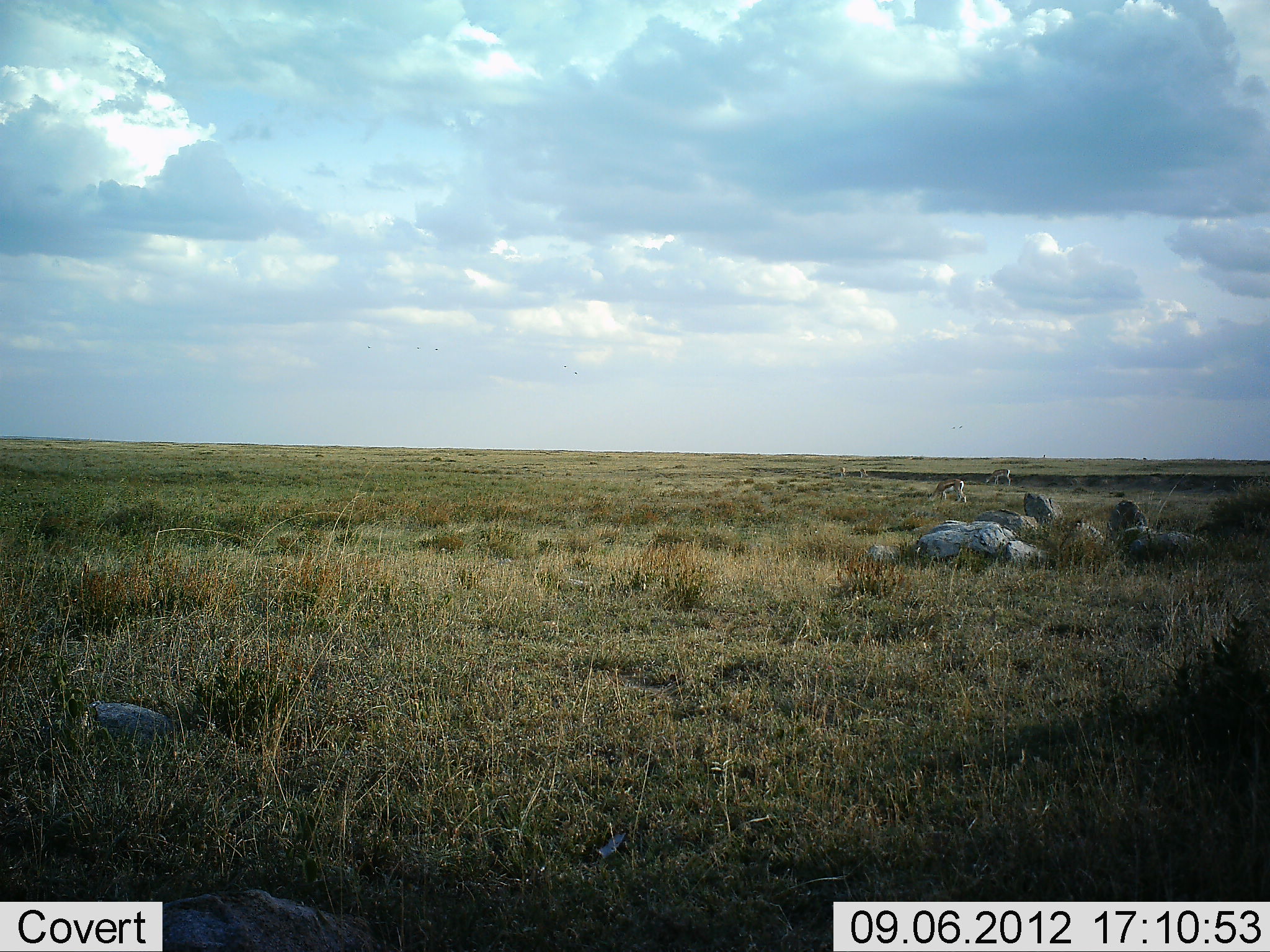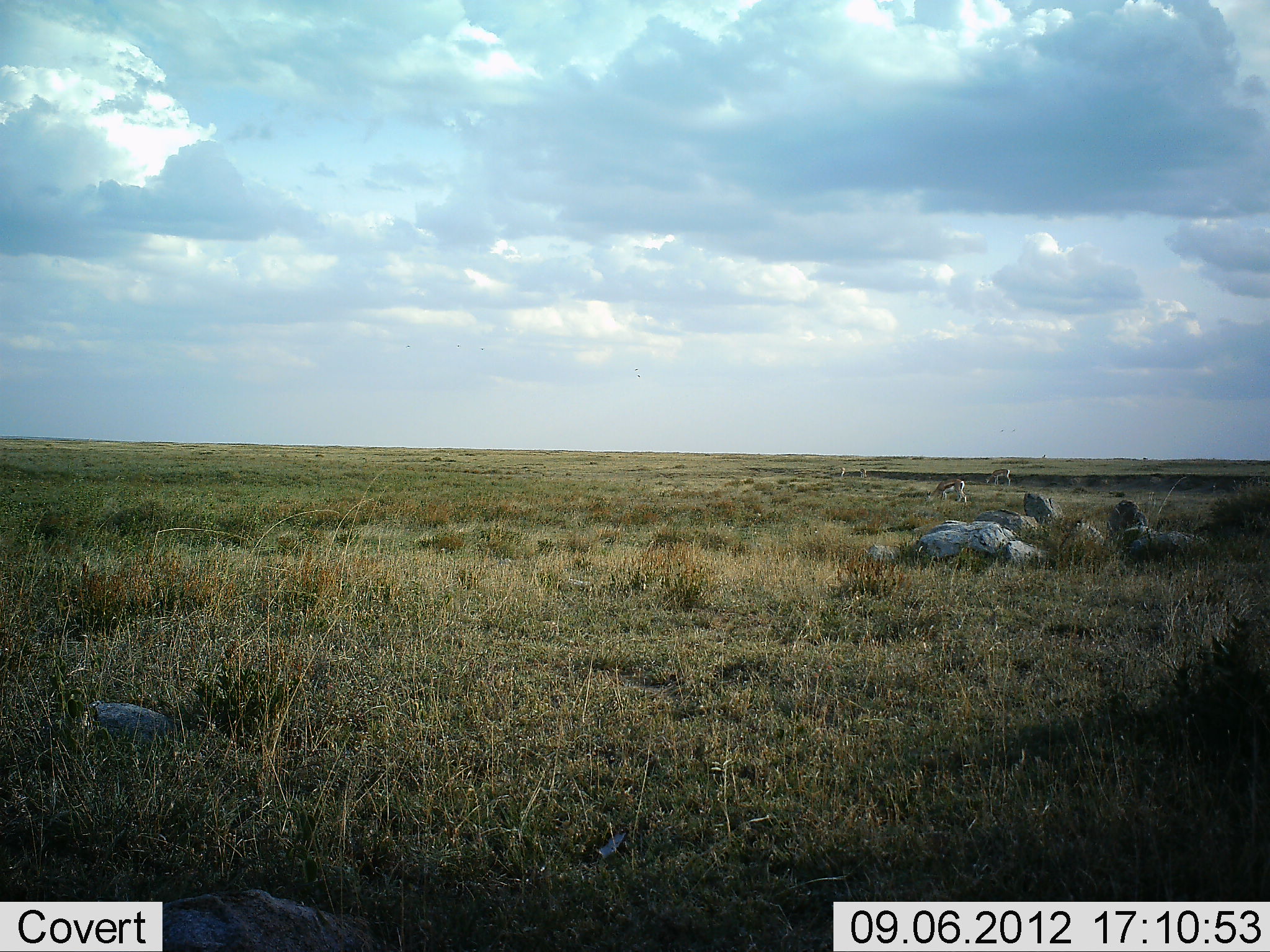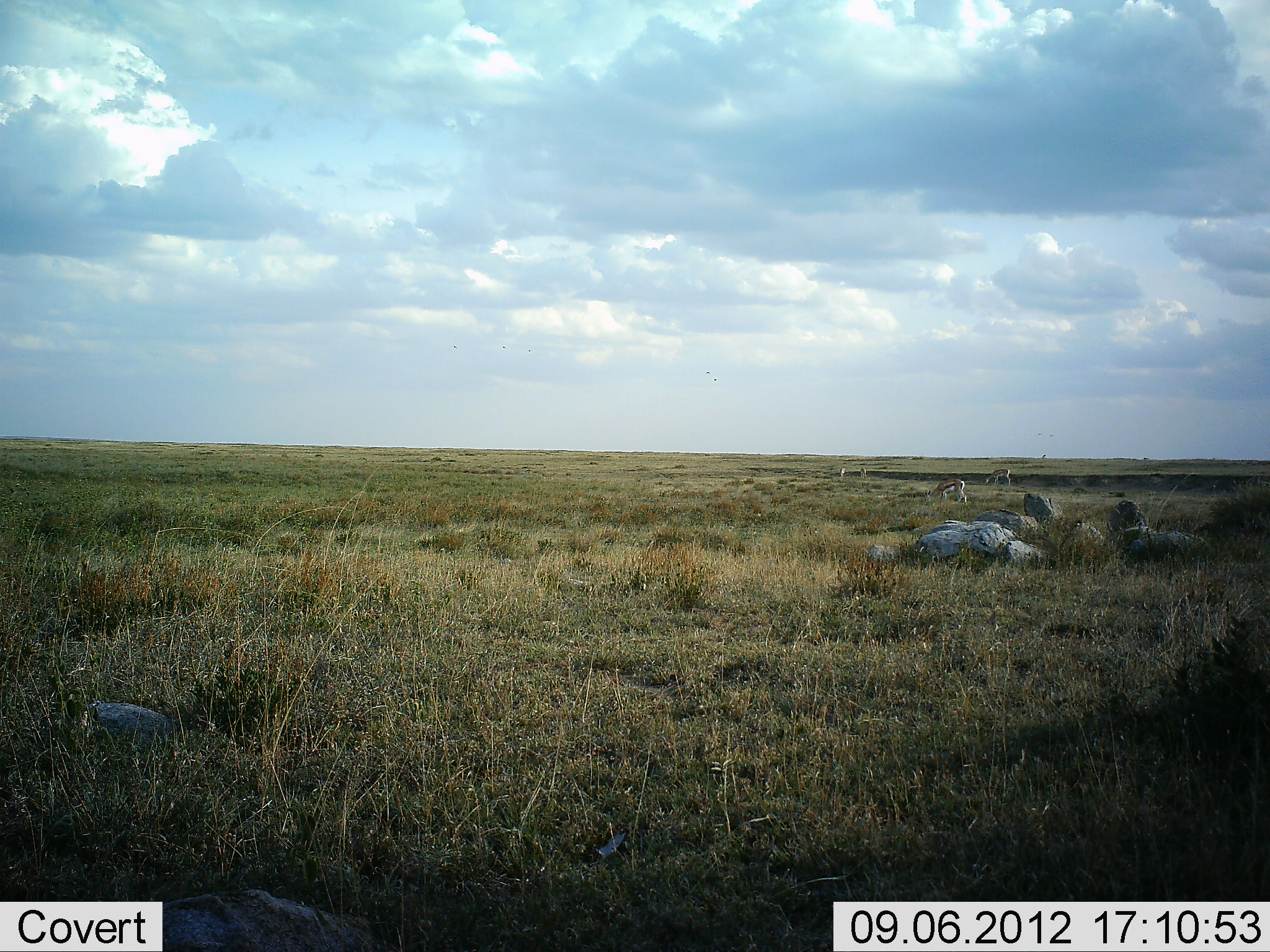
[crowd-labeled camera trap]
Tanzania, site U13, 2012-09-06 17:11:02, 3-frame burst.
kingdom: Animalia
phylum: Chordata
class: Mammalia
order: Artiodactyla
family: Bovidae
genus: Eudorcas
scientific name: Eudorcas thomsonii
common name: thomson's gazelle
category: gazellethomsons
Gazellethomsons (thomson's gazelle) (Eudorcas thomsonii), count 3. Behavior (volunteer vote fractions): standing 30%, resting 10%, moving 0%, interacting 0%. Young present (vote fraction): 0%. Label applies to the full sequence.